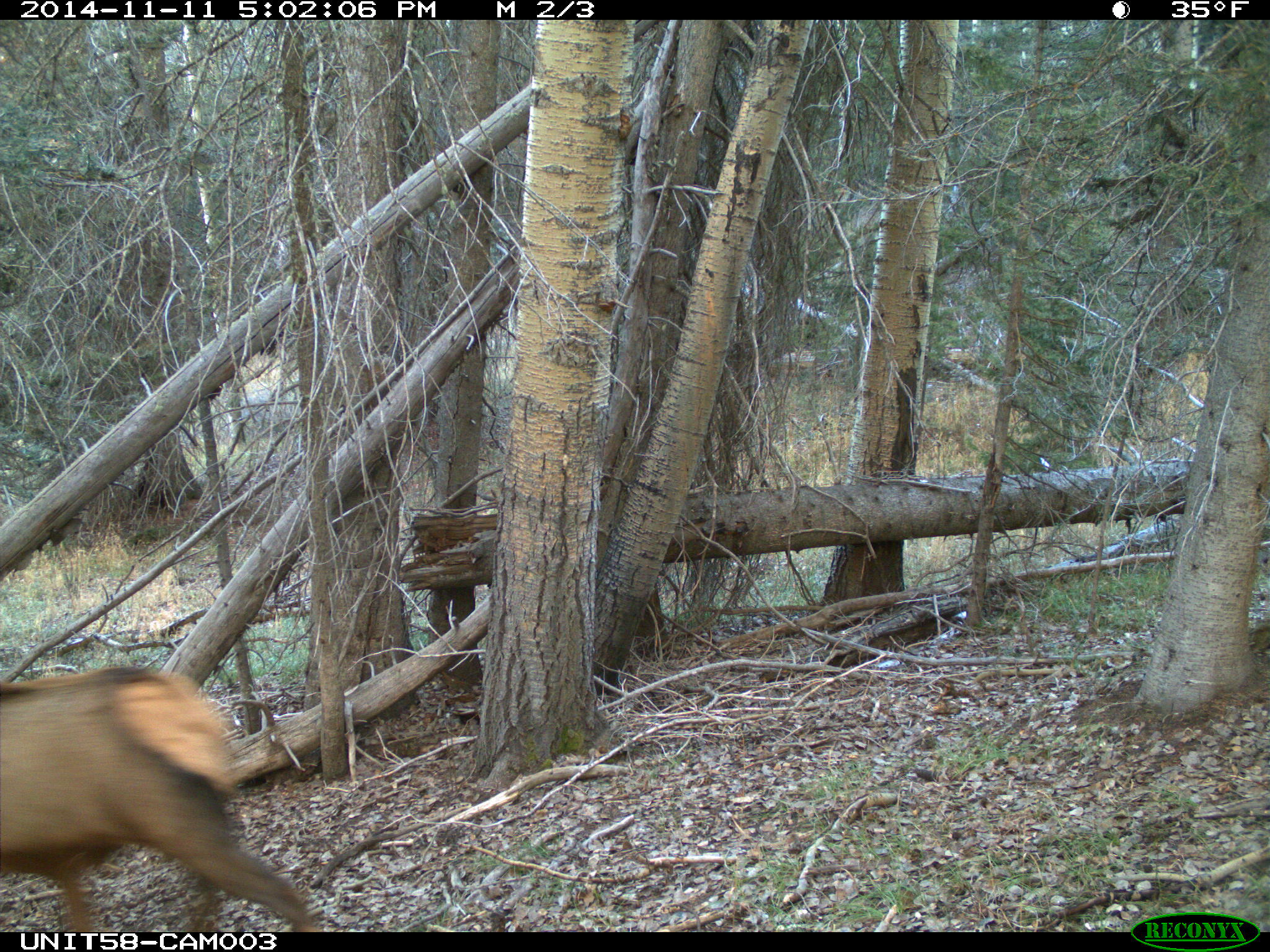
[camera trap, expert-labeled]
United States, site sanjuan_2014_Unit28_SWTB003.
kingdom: Animalia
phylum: Chordata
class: Mammalia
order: Artiodactyla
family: Cervidae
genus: Cervus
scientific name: Cervus elaphus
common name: red deer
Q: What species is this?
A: Cervus elaphus (red deer).